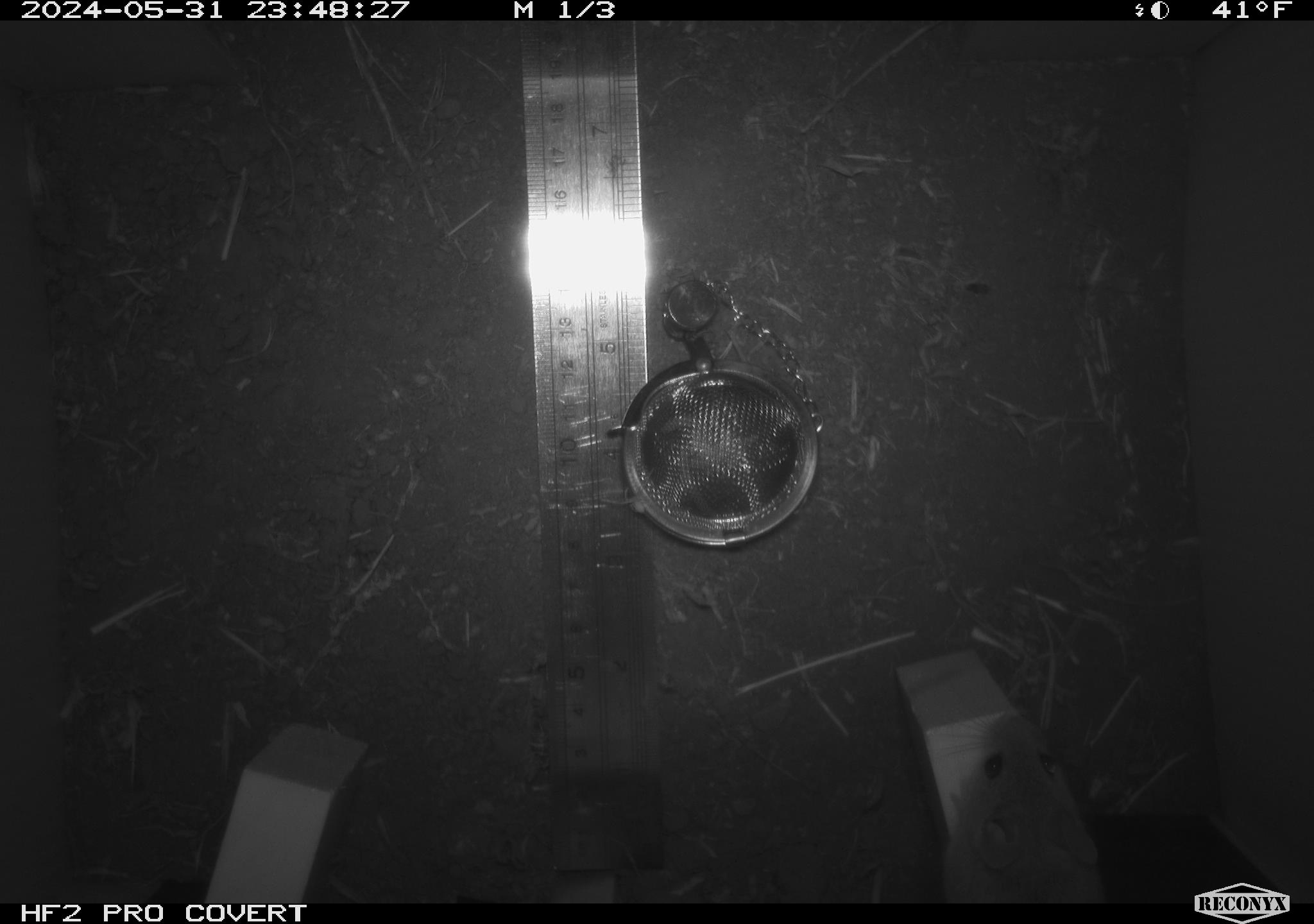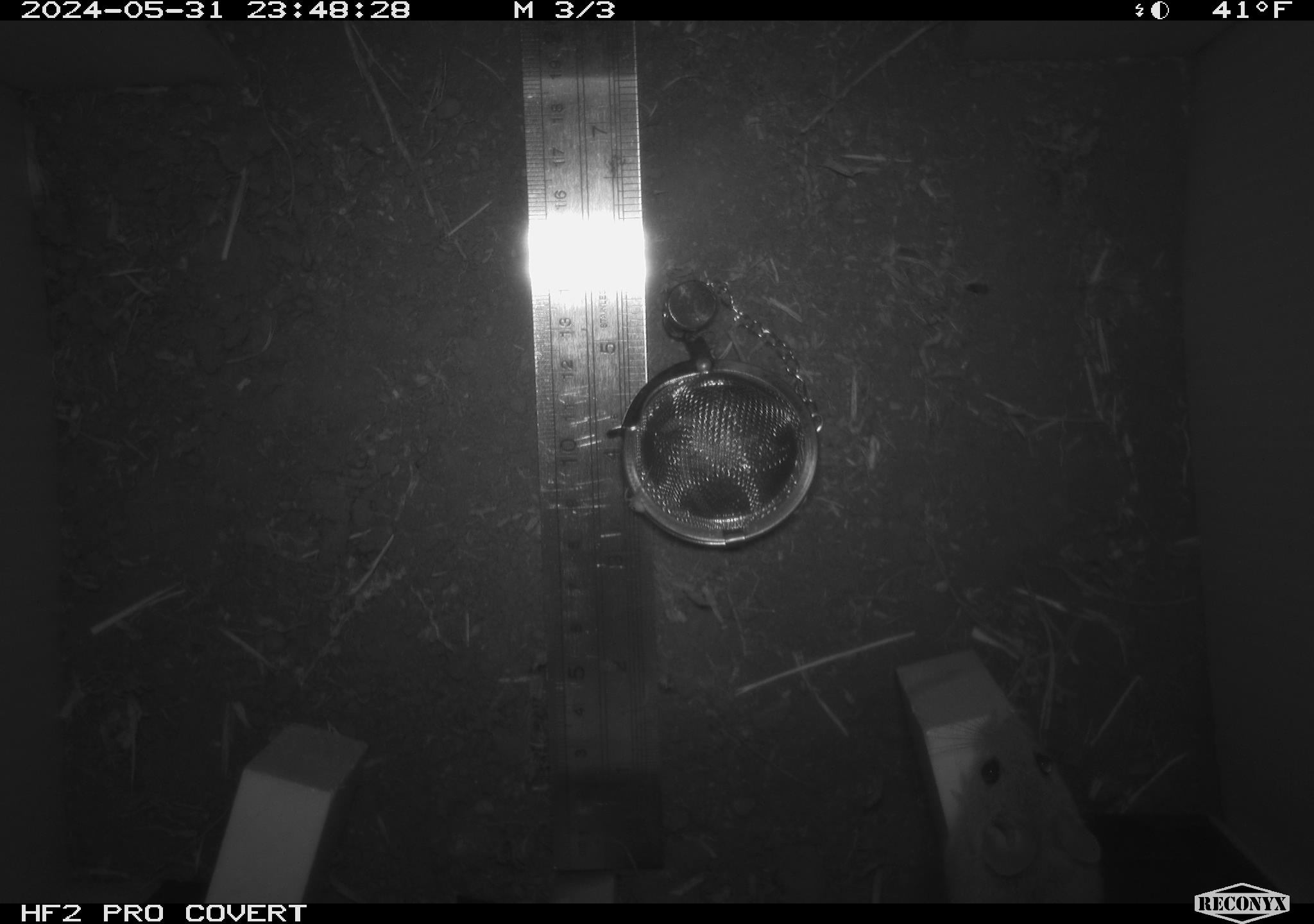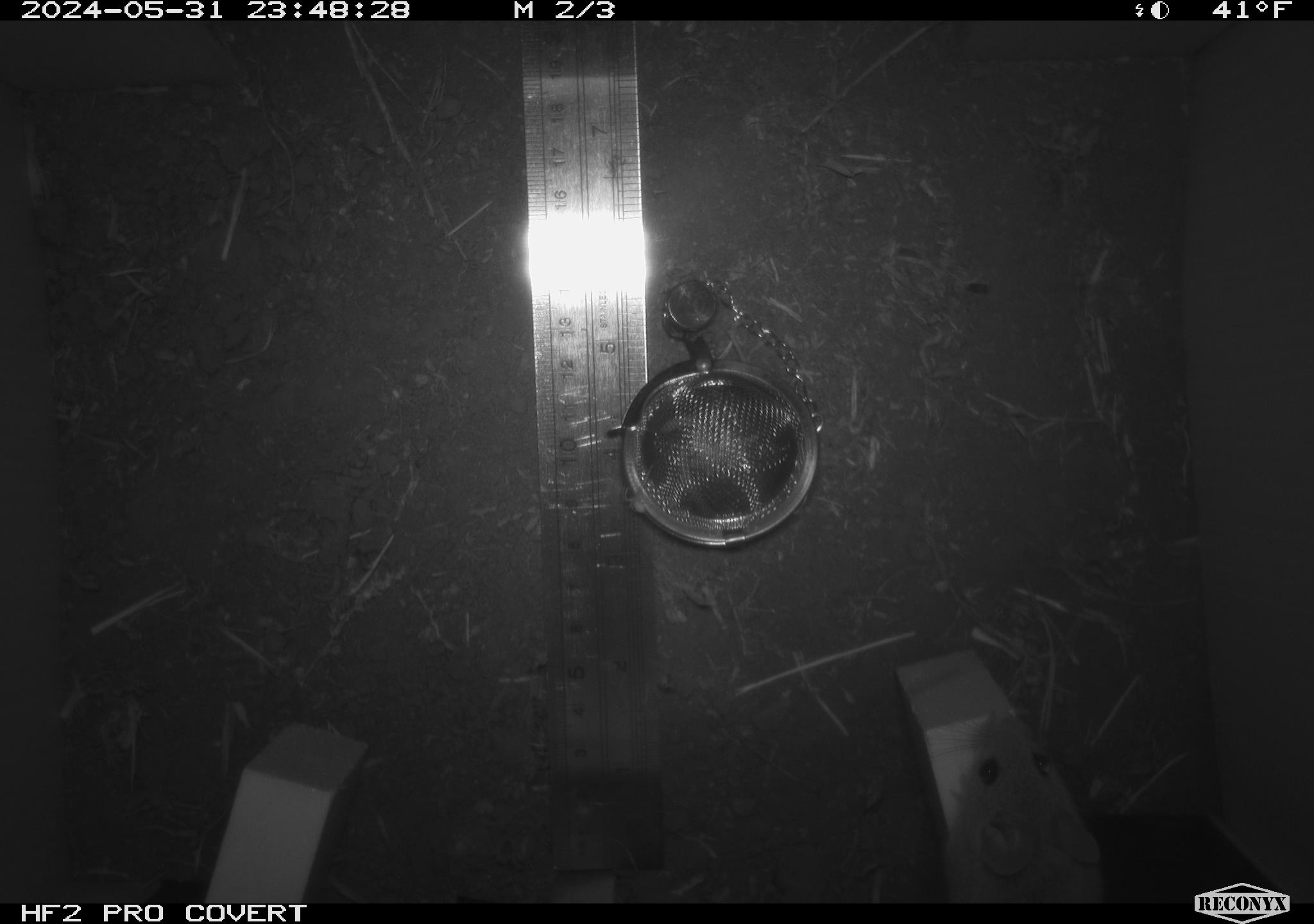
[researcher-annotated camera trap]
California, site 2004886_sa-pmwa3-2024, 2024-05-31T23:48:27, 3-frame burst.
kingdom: Animalia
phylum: Chordata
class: Mammalia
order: Rodentia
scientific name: Rodentia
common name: mouse species